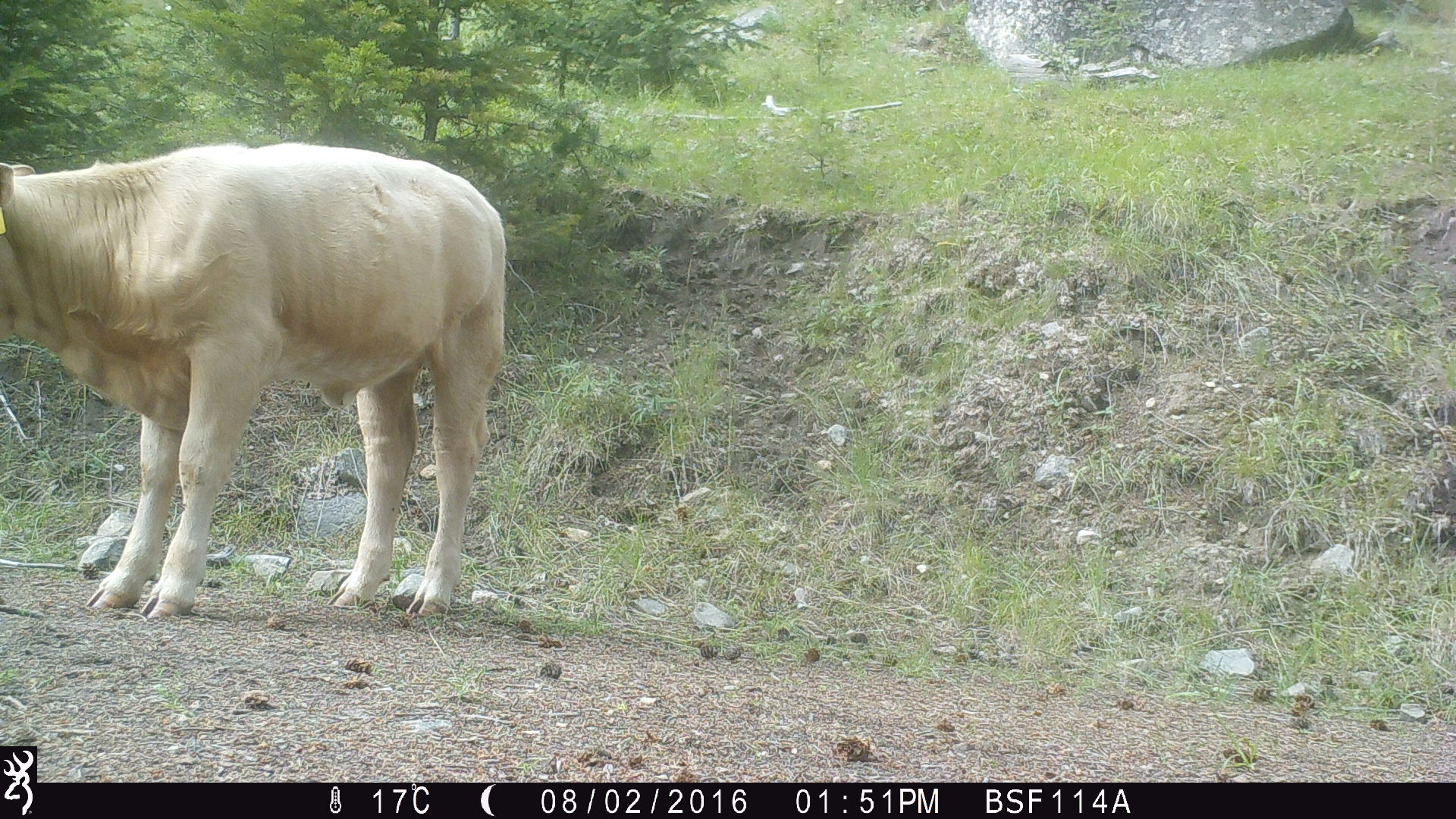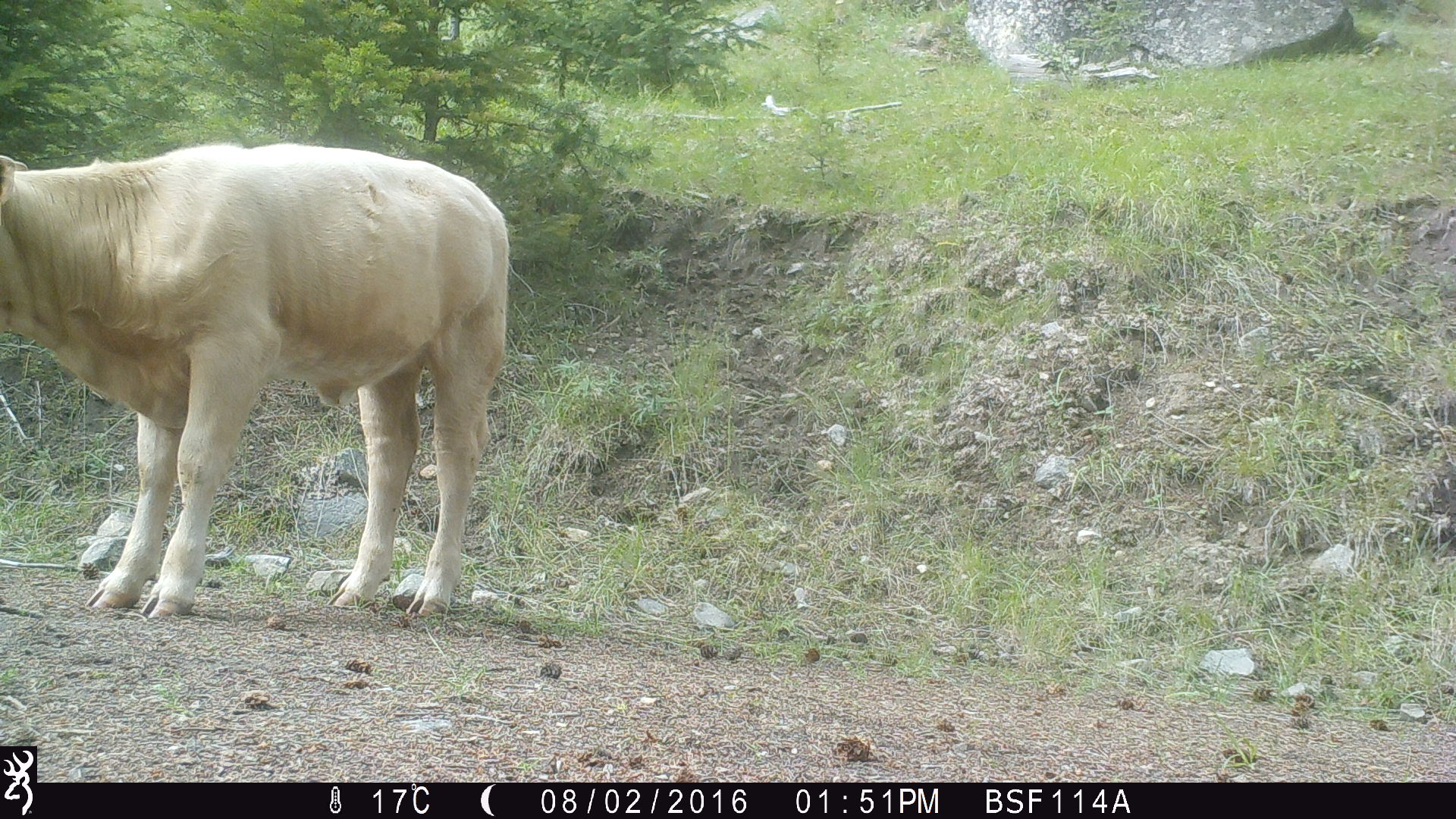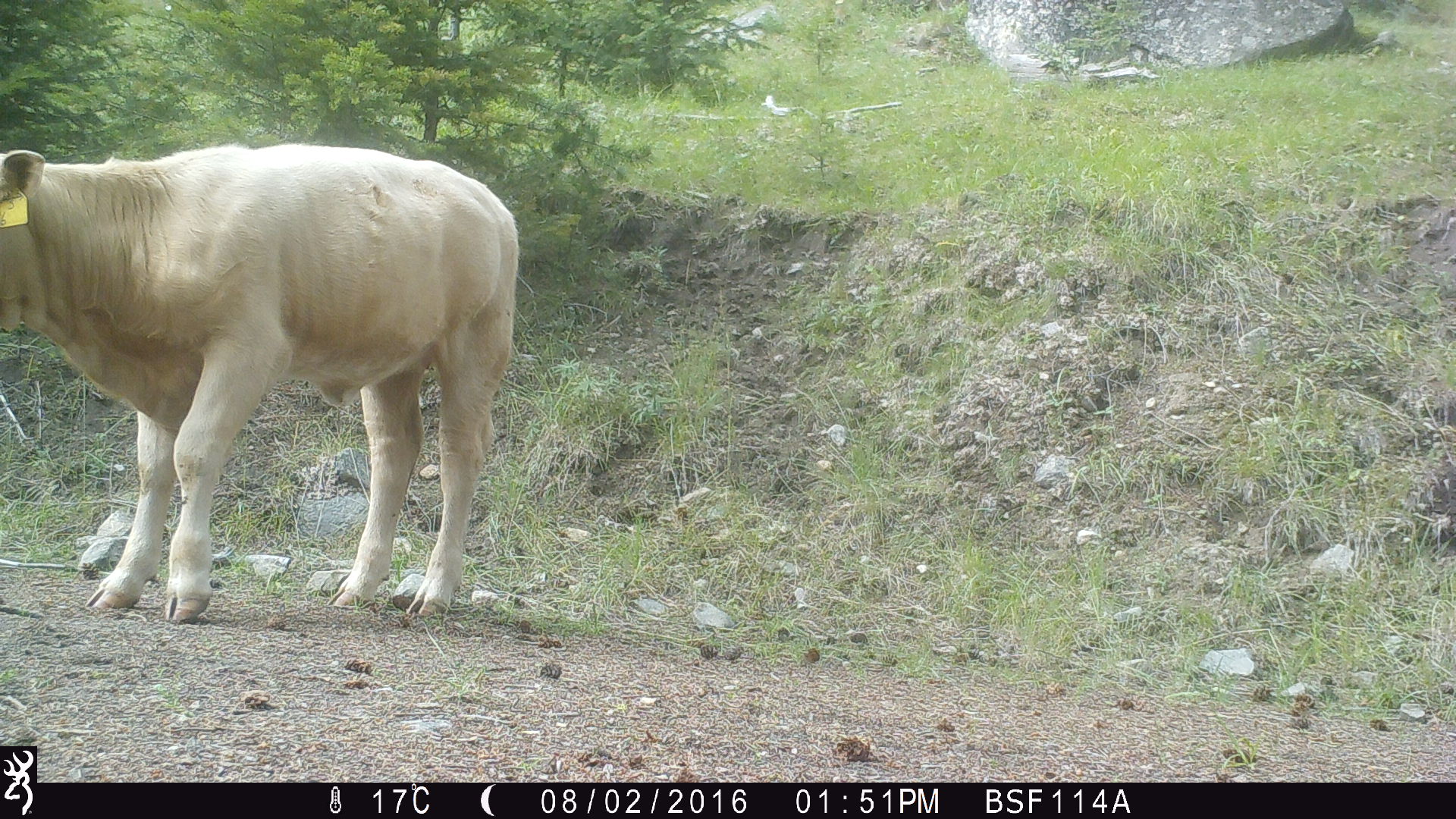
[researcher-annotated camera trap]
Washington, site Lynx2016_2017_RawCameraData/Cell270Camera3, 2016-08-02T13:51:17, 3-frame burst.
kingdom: Animalia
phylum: Chordata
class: Mammalia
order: Artiodactyla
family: Bovidae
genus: Bos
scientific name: Bos taurus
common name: domestic cattle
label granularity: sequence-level